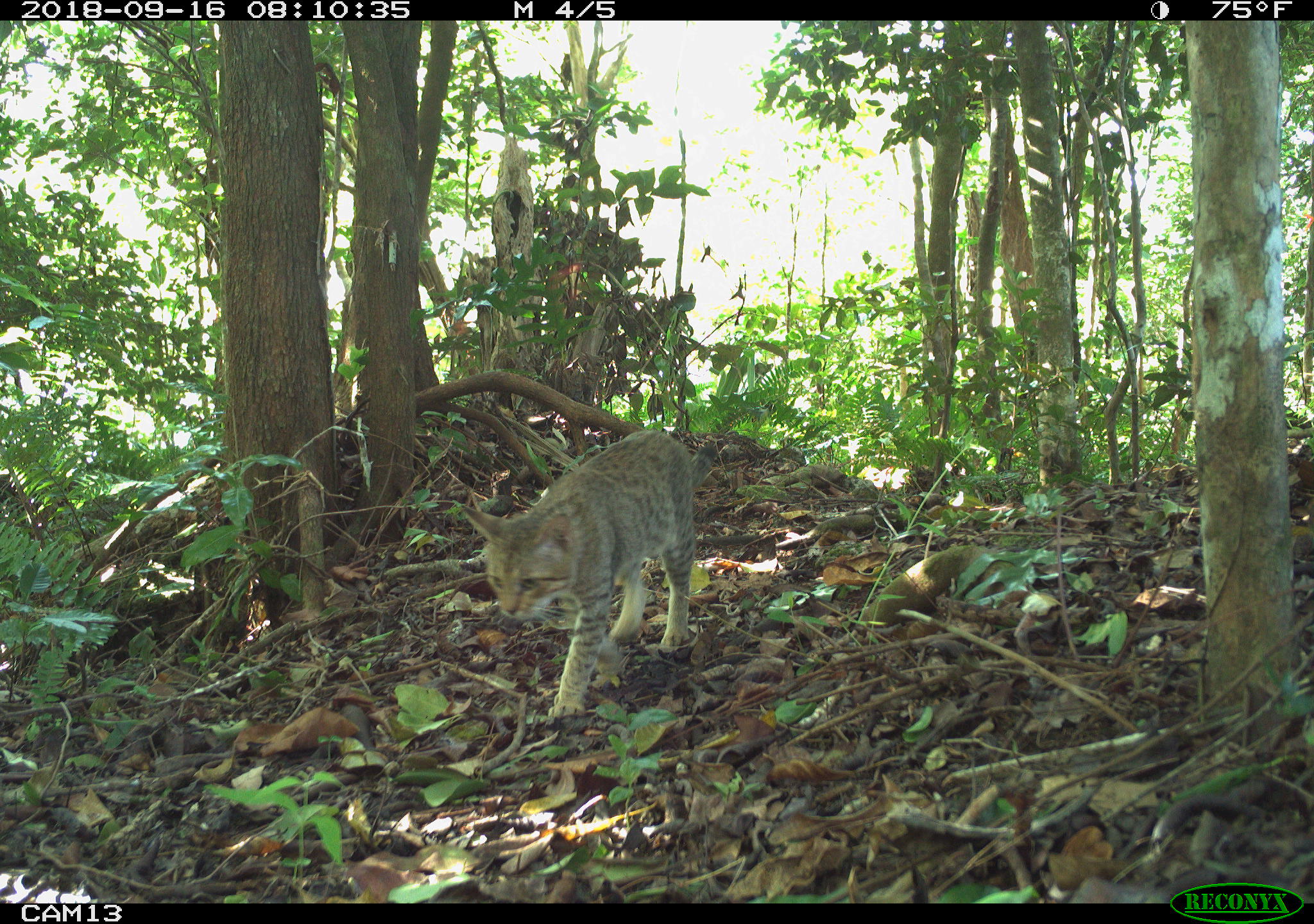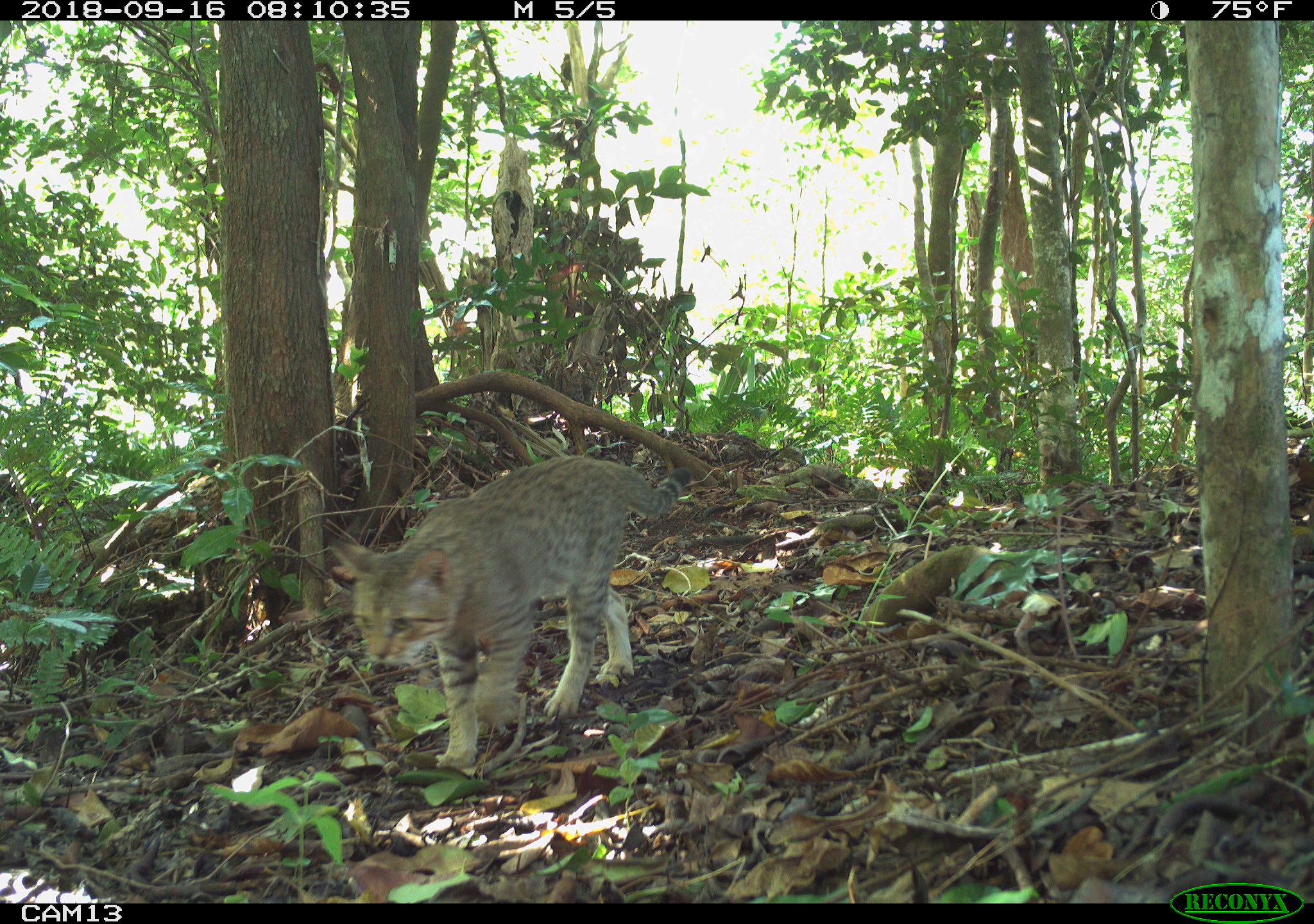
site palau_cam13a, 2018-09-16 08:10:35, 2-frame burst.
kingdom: Animalia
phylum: Chordata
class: Mammalia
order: Carnivora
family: Felidae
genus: Felis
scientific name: Felis catus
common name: cat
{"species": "cat (Felis catus)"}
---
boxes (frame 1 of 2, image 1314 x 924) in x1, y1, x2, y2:
cat: 454, 429, 696, 726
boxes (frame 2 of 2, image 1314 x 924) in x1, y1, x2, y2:
cat: 322, 456, 696, 778